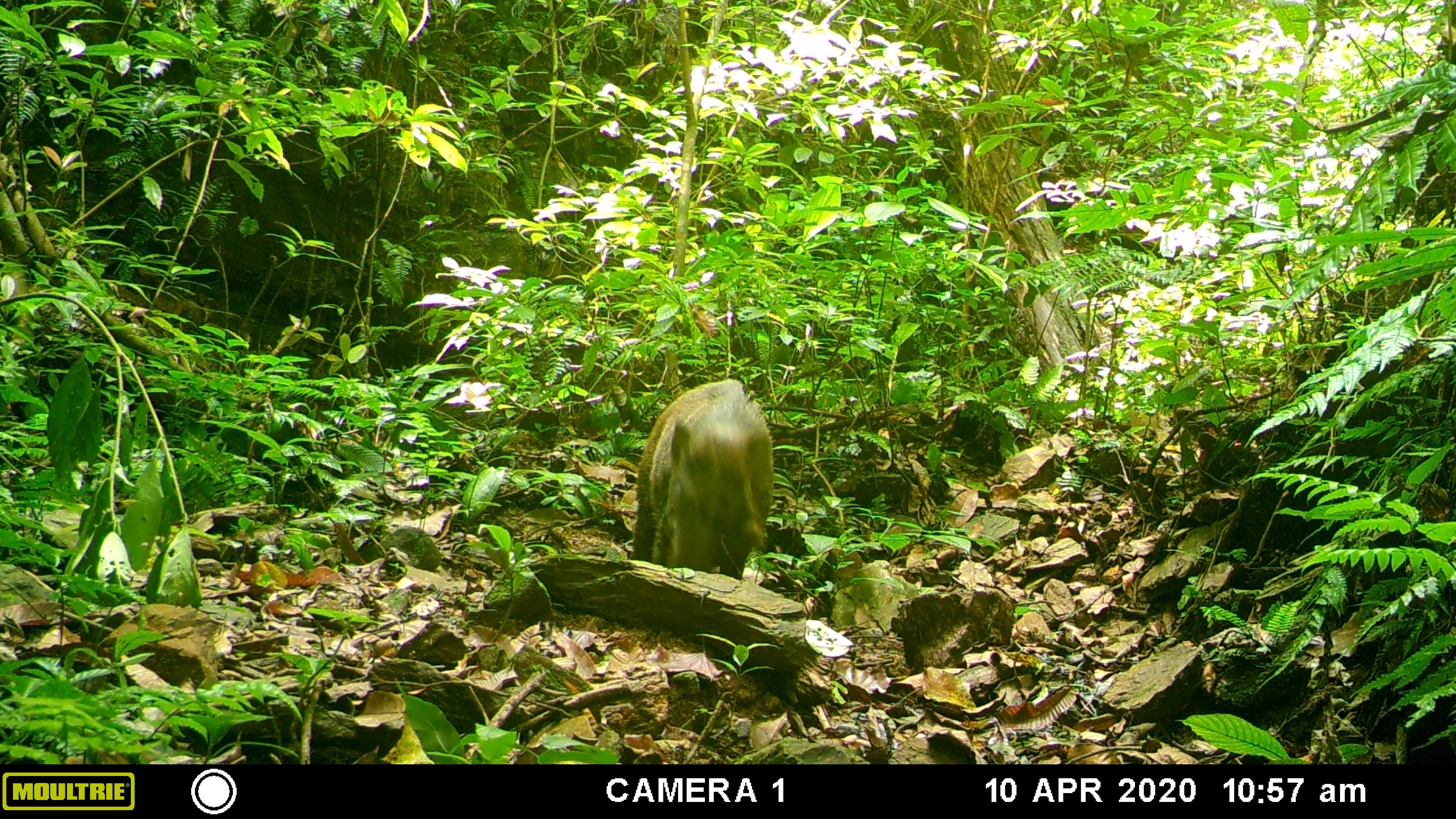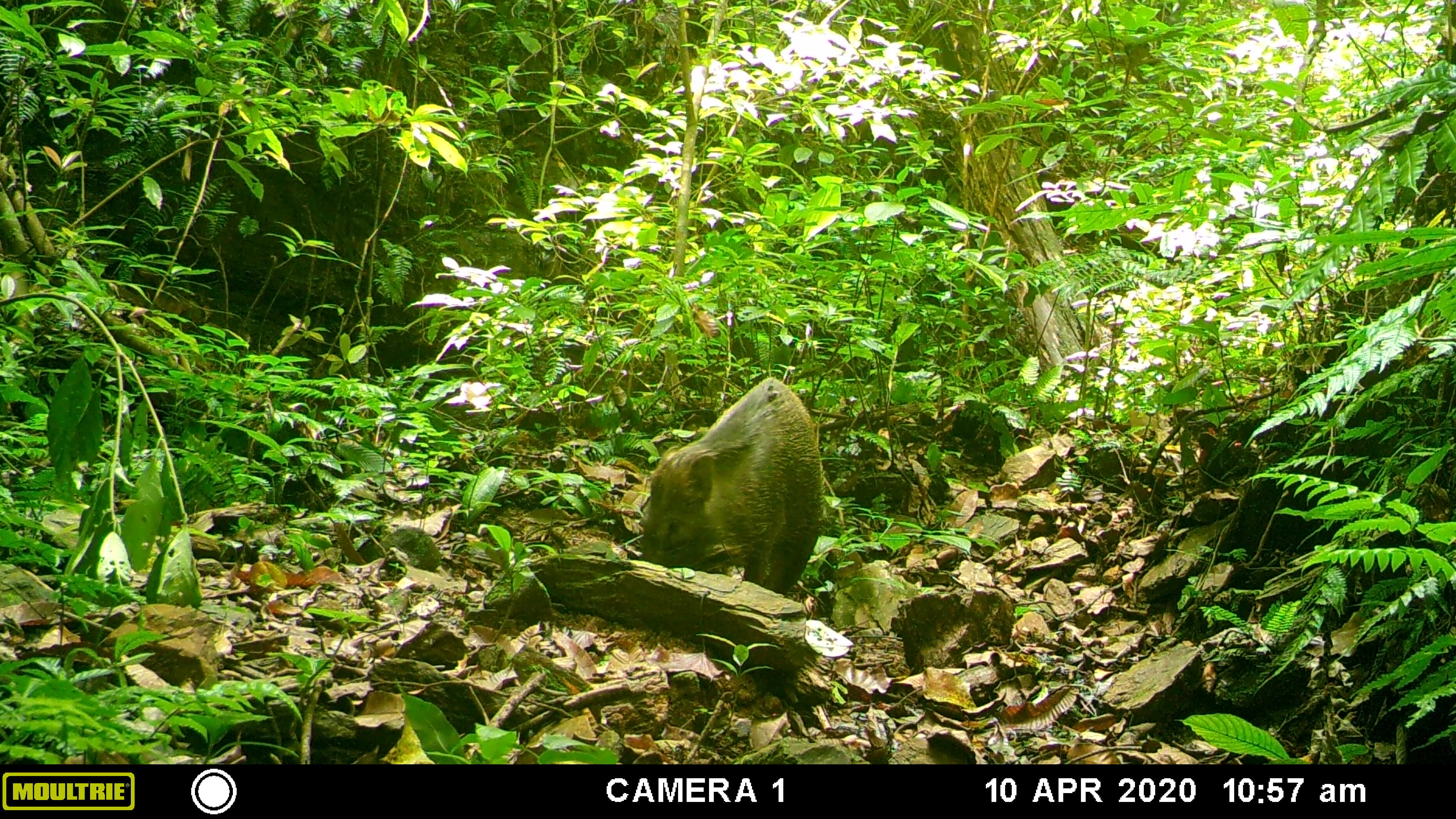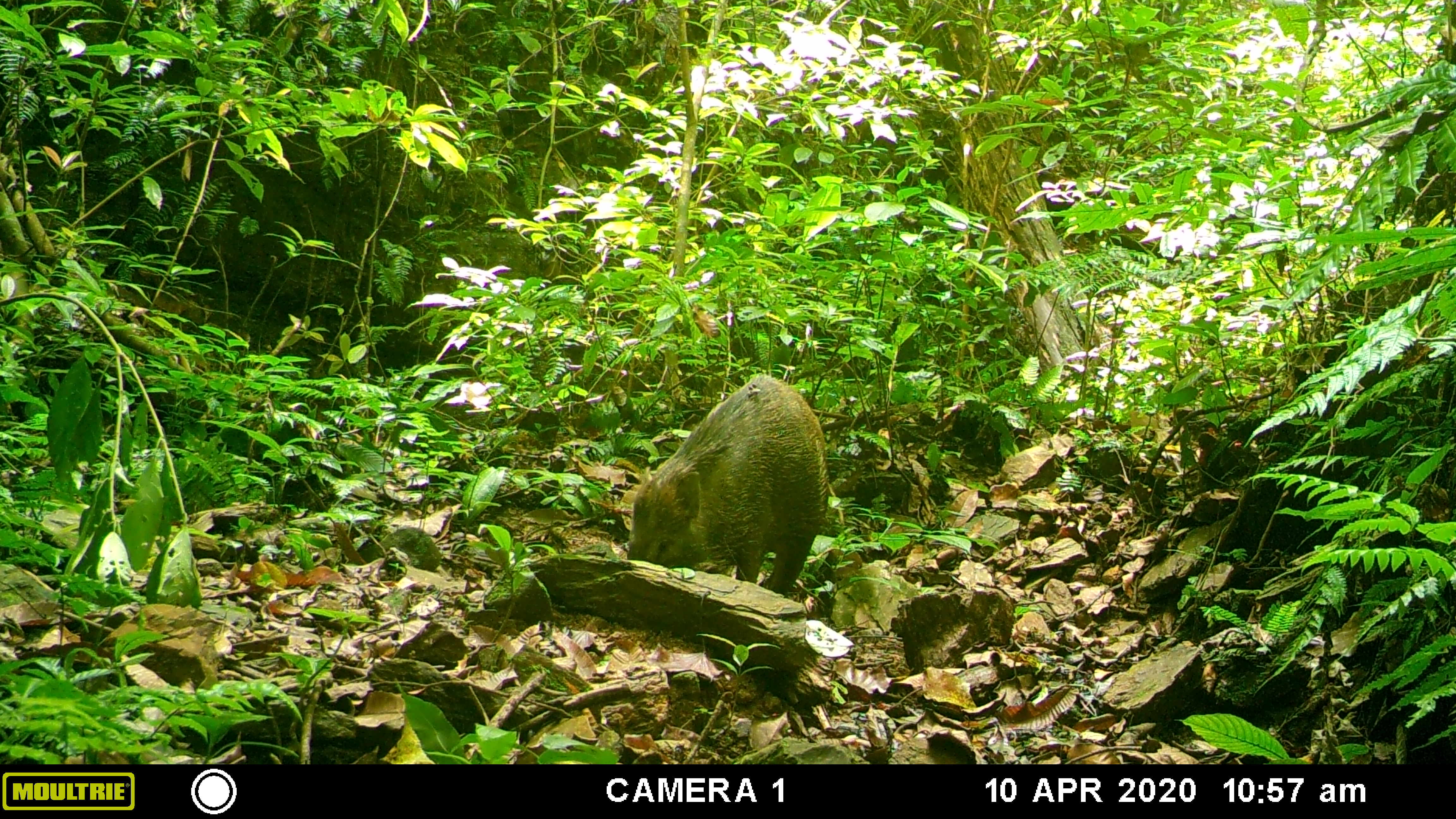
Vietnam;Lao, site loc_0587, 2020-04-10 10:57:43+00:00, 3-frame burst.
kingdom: Animalia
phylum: Chordata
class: Mammalia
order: Artiodactyla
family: Suidae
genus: Sus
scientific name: Sus scrofa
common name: eurasian wild pig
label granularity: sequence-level